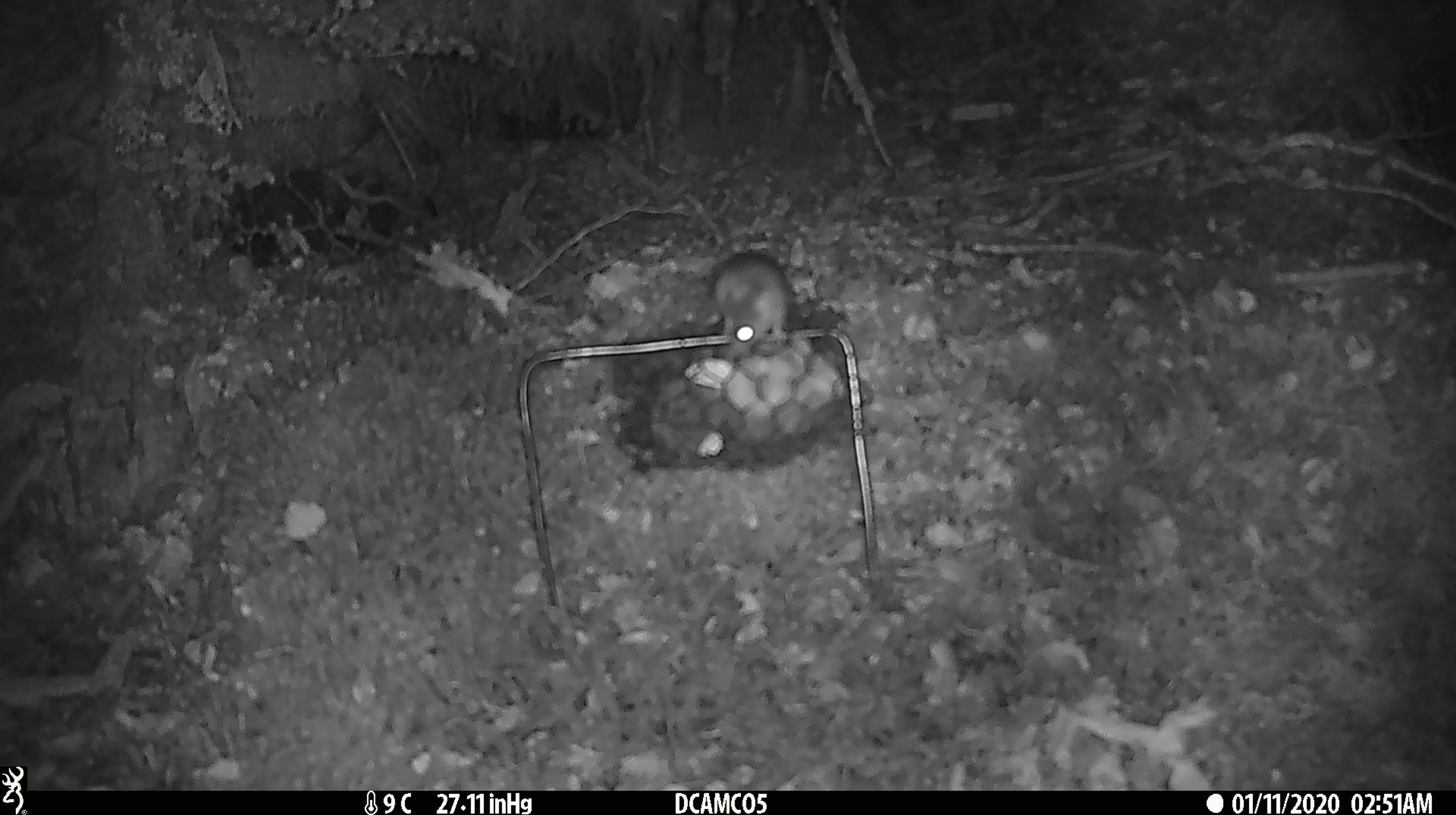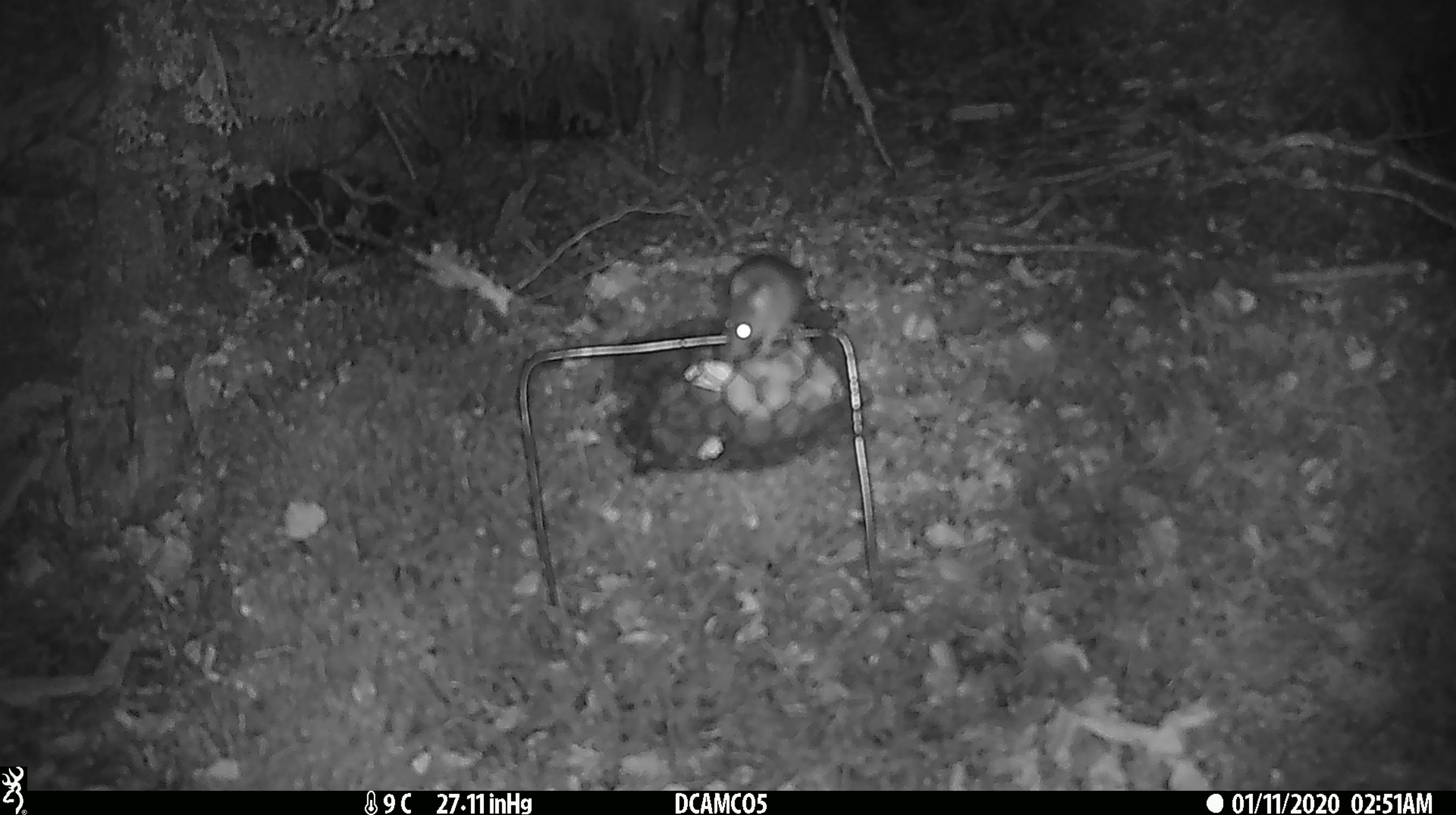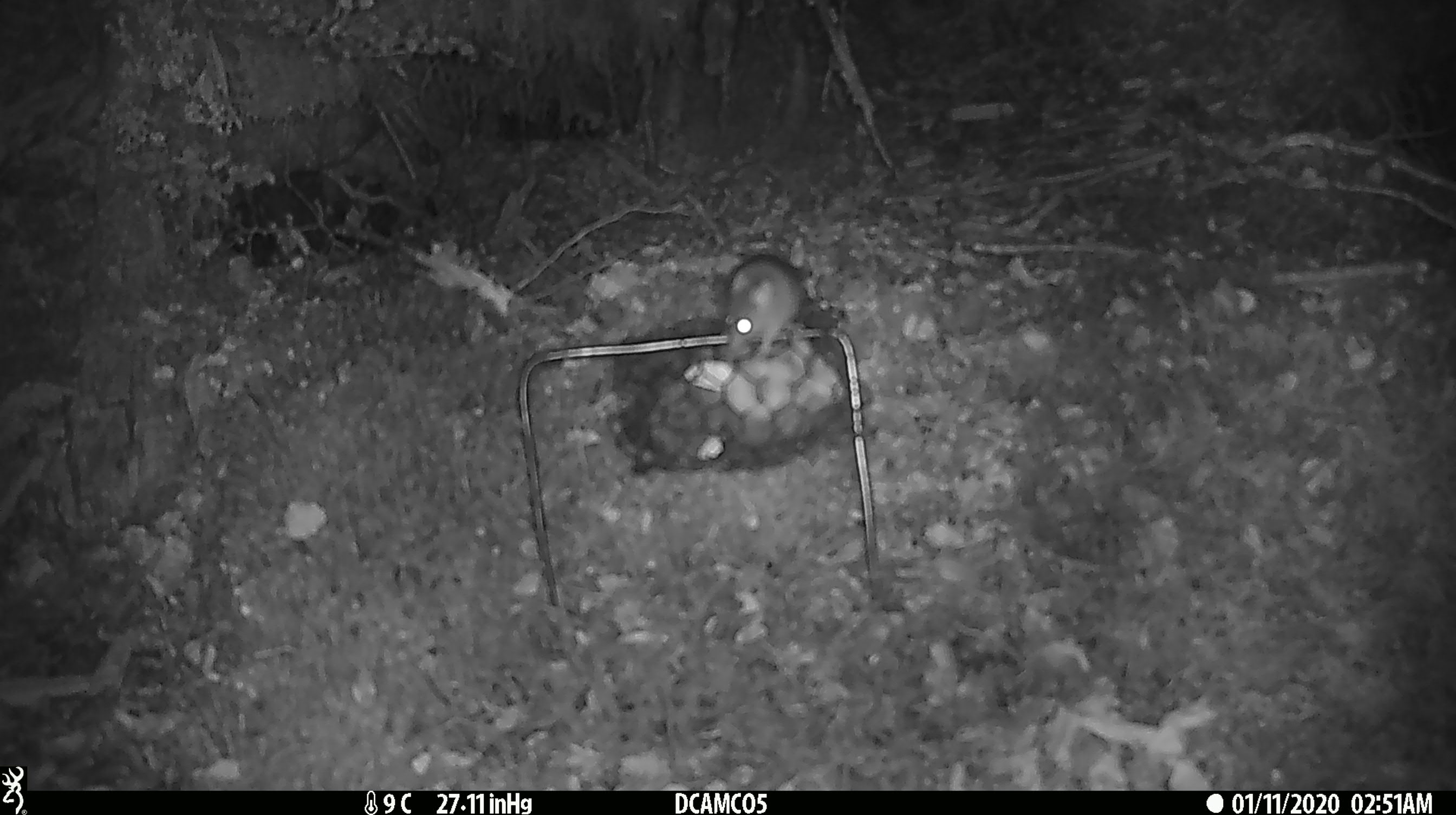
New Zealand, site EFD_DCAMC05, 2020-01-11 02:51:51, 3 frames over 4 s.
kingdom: Animalia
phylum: Chordata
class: Mammalia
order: Rodentia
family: Muridae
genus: Mus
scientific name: Mus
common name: mouse